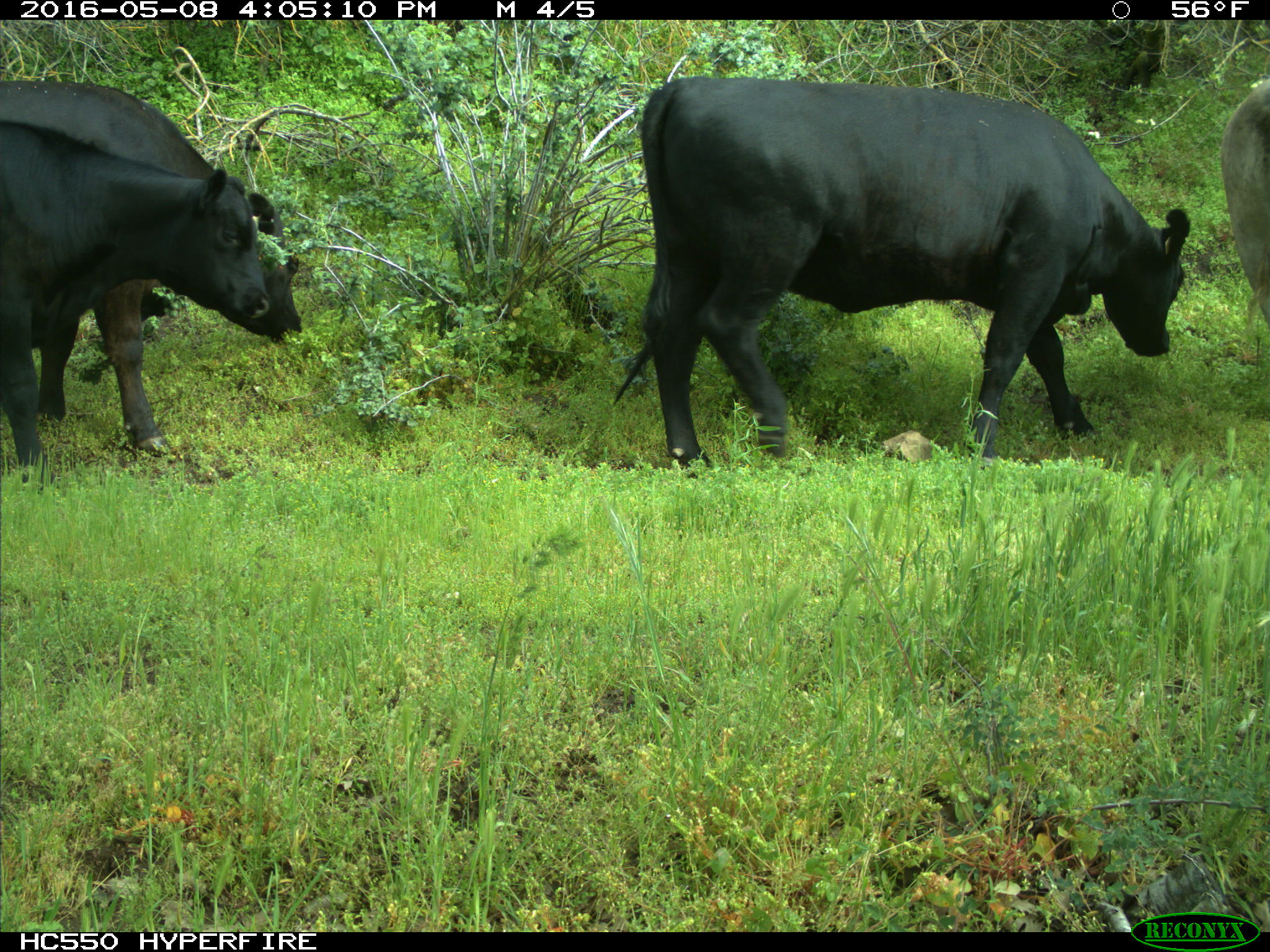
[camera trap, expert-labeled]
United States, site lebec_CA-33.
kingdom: Animalia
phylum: Chordata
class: Mammalia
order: Artiodactyla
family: Bovidae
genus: Bos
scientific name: Bos taurus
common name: domestic cow